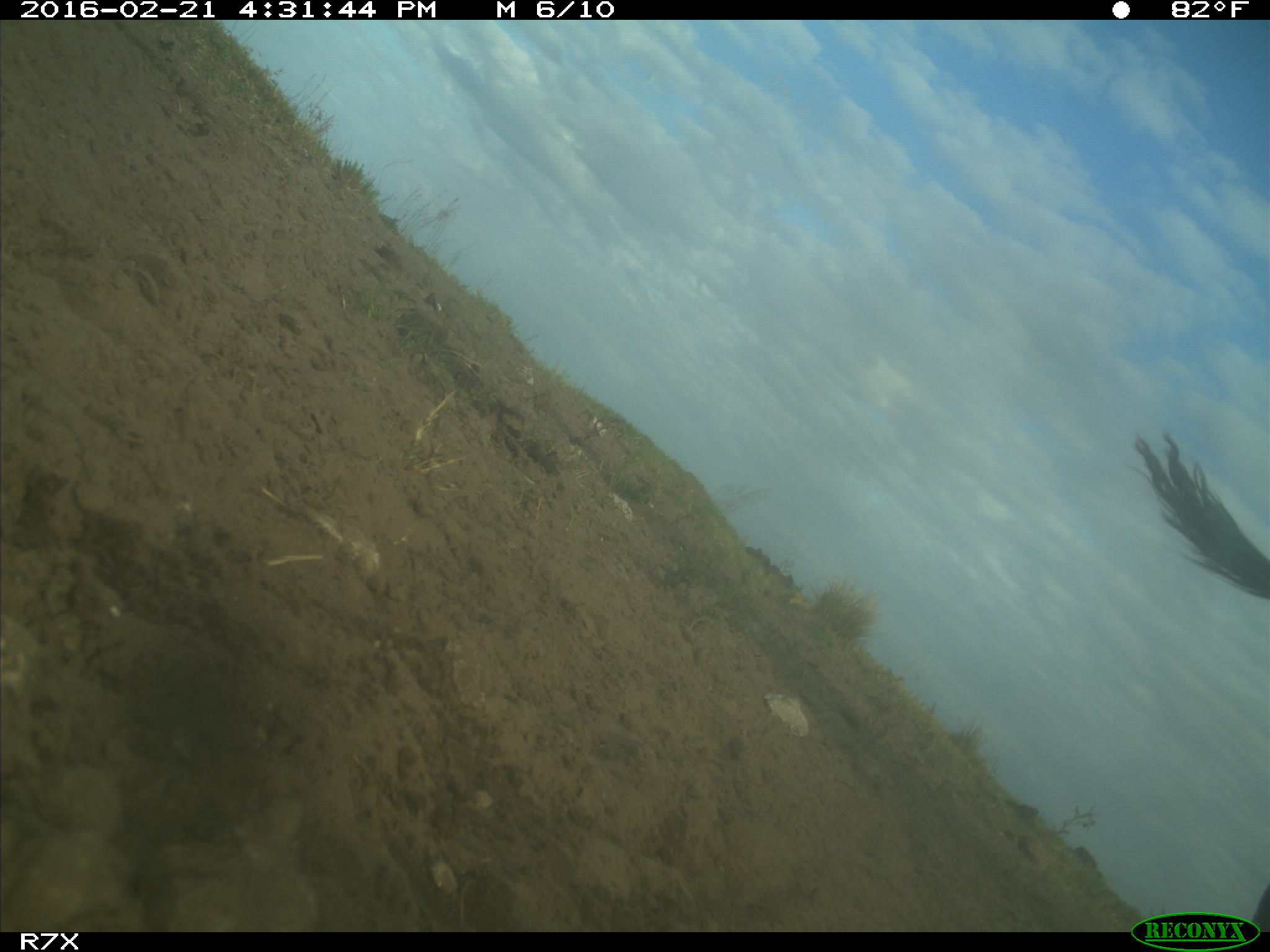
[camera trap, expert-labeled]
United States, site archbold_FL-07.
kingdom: Animalia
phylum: Chordata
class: Mammalia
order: Artiodactyla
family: Bovidae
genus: Bos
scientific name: Bos taurus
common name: domestic cow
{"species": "Bos taurus (domestic cow)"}